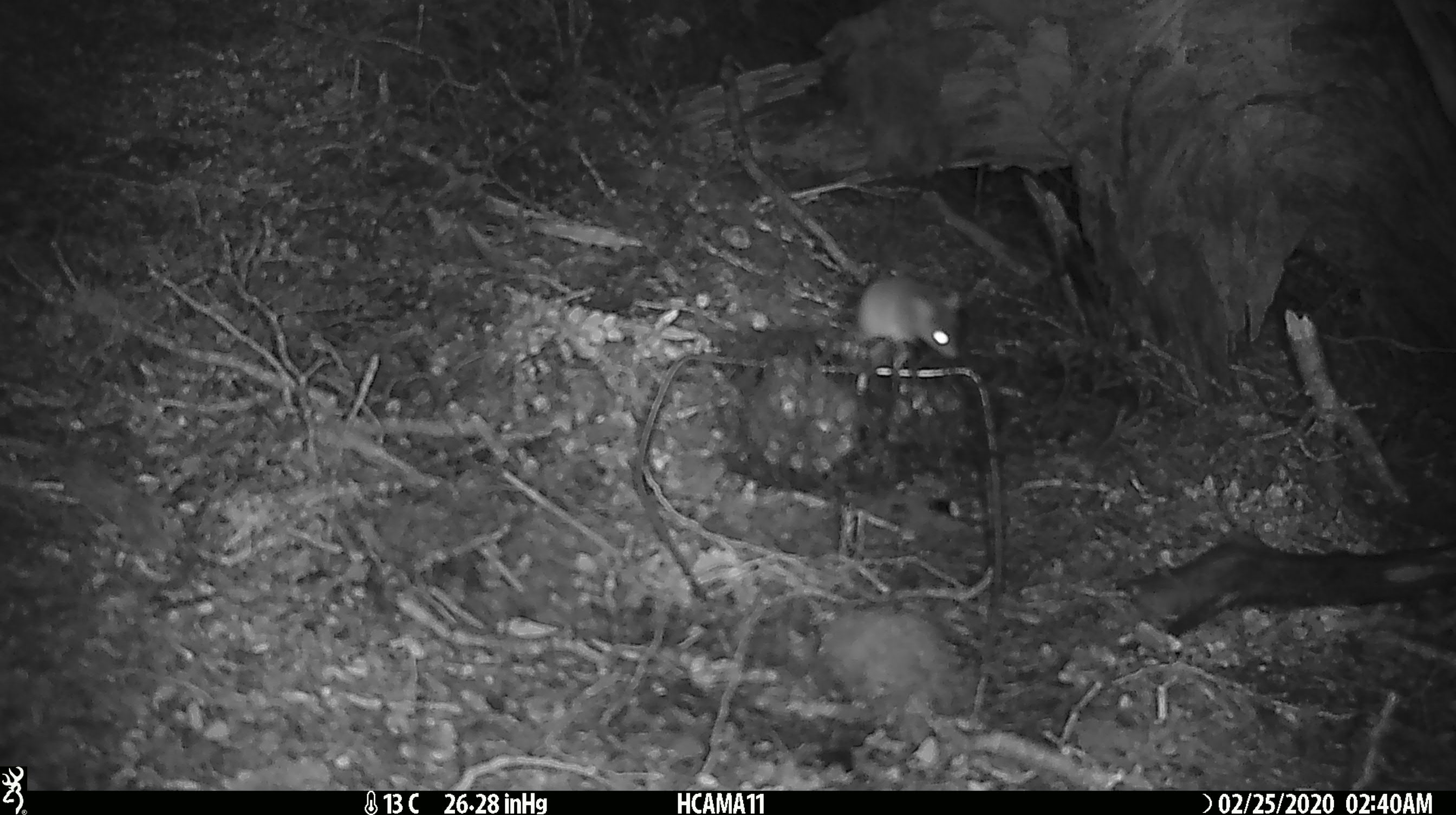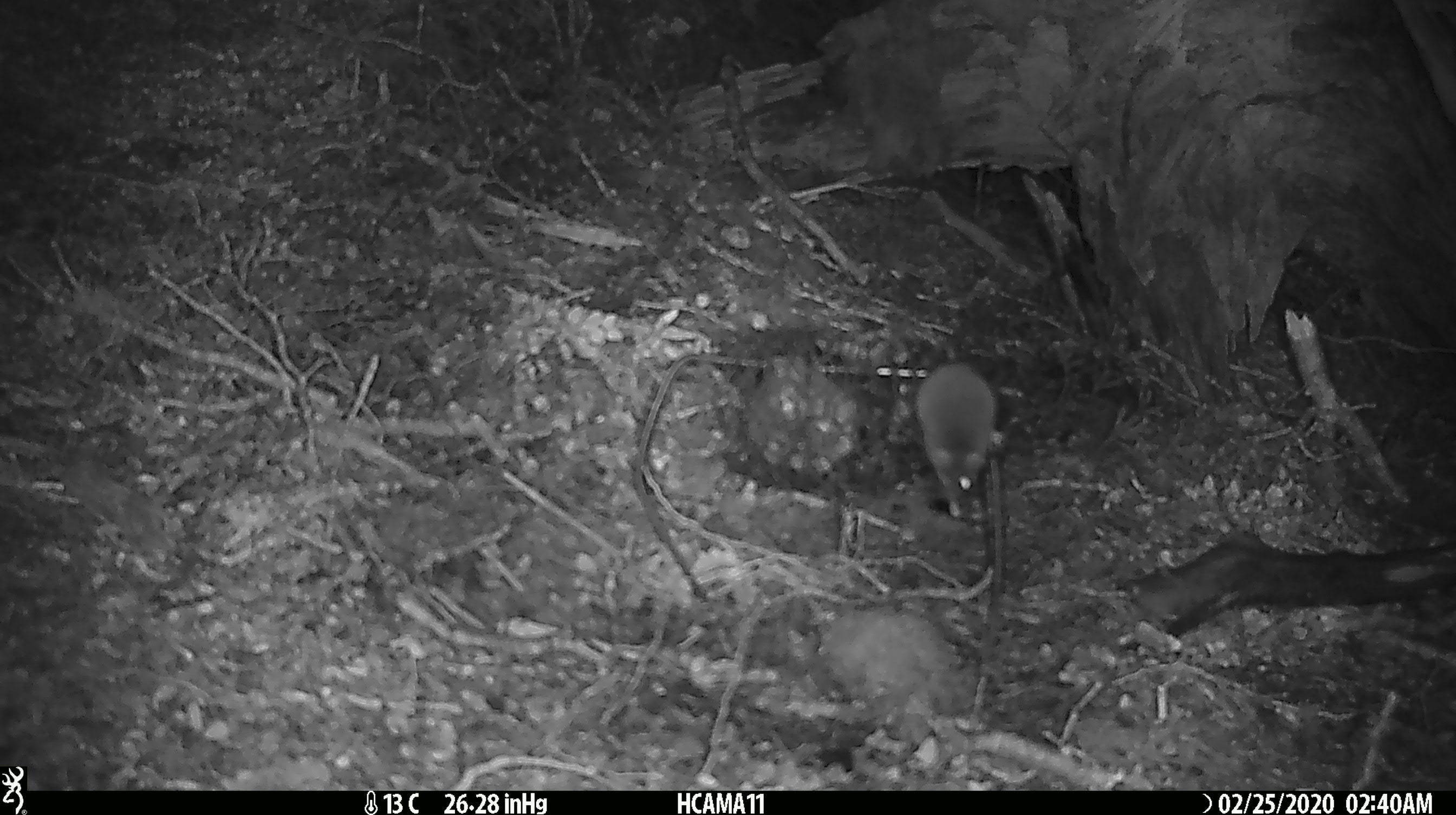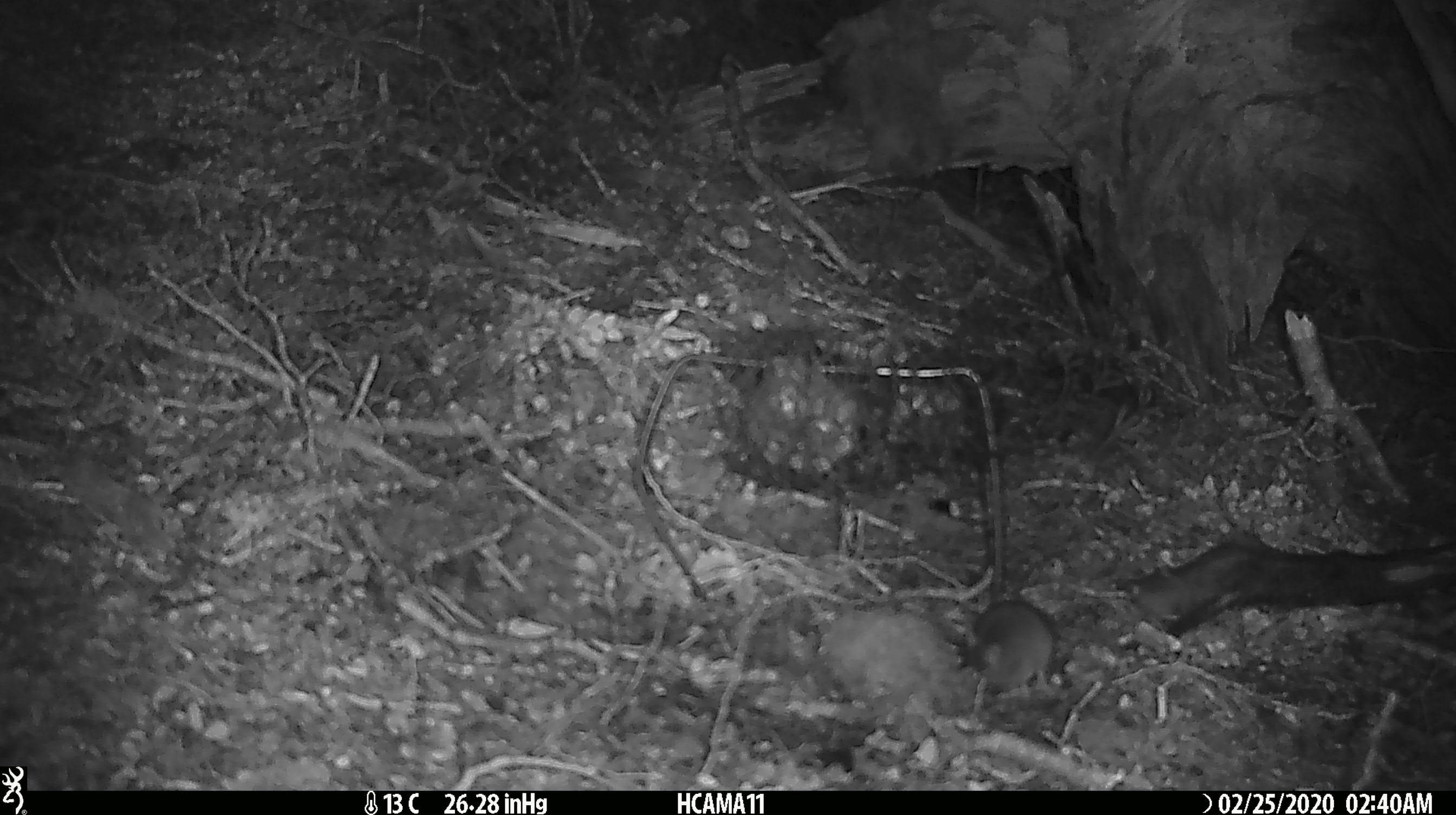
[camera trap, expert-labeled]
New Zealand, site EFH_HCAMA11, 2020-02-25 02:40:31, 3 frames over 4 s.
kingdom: Animalia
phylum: Chordata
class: Mammalia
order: Rodentia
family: Muridae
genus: Mus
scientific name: Mus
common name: mouse